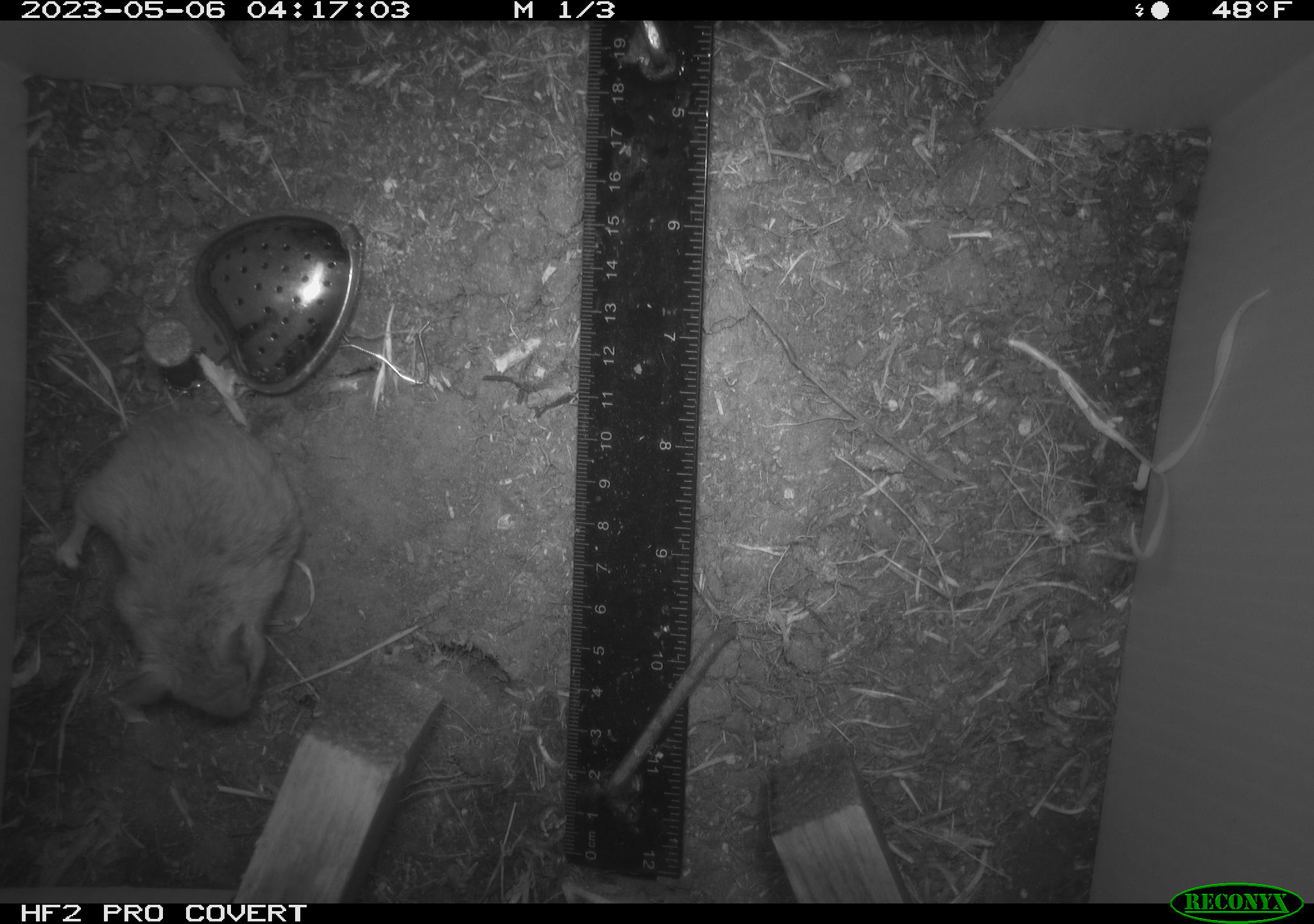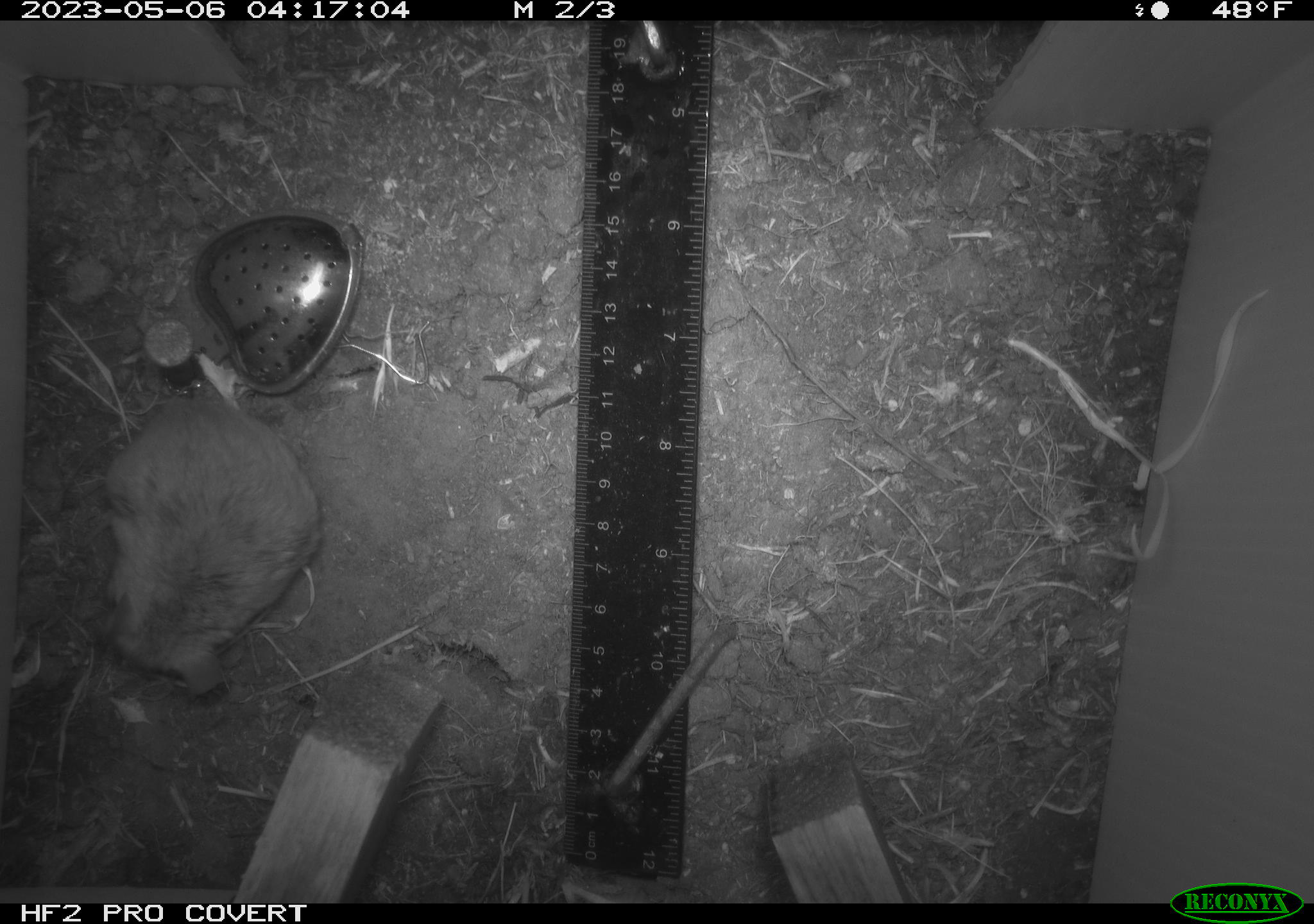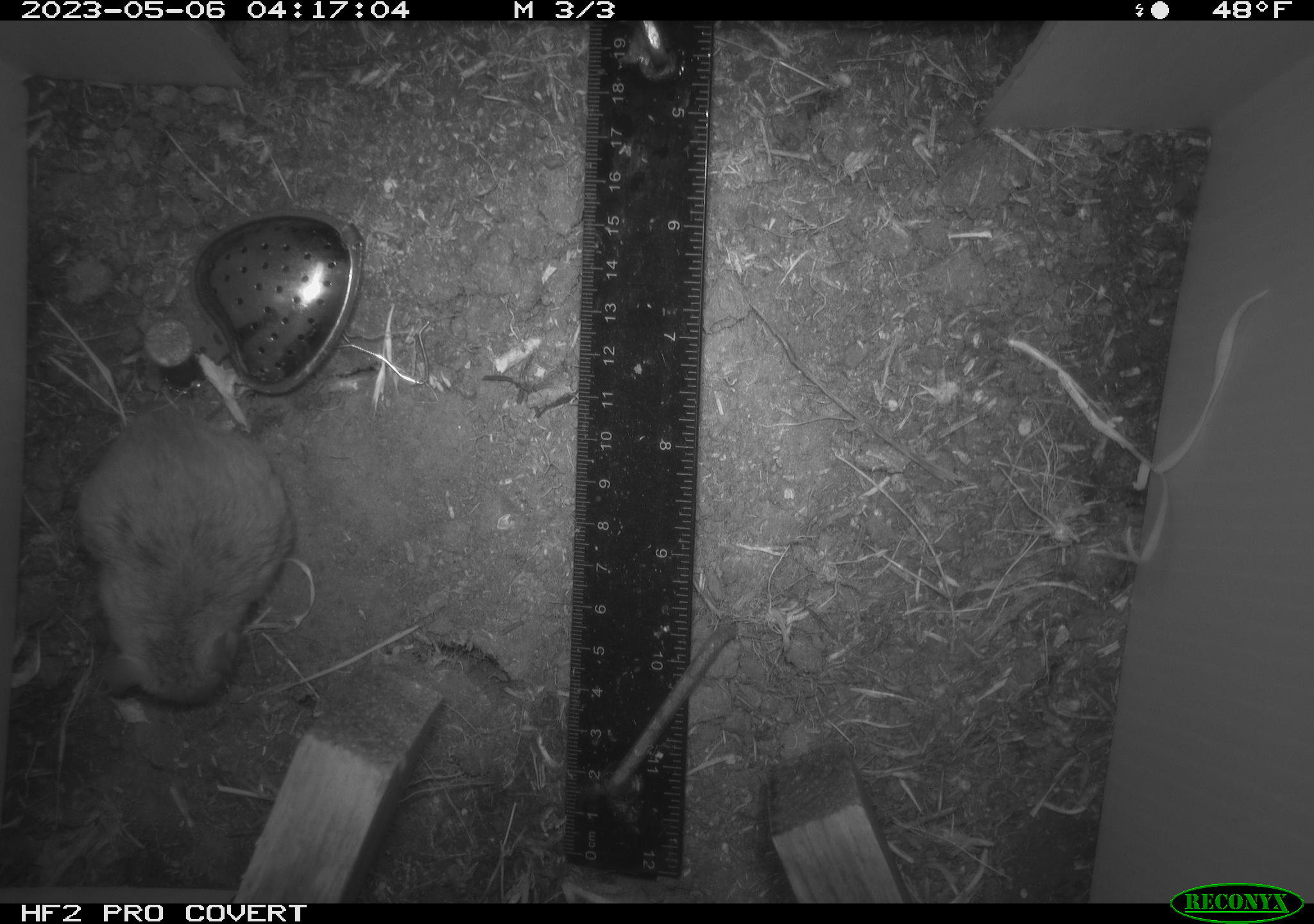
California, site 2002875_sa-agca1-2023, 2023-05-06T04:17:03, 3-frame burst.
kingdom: Animalia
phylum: Chordata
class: Mammalia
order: Rodentia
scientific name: Rodentia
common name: mouse species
Mouse species (Rodentia).